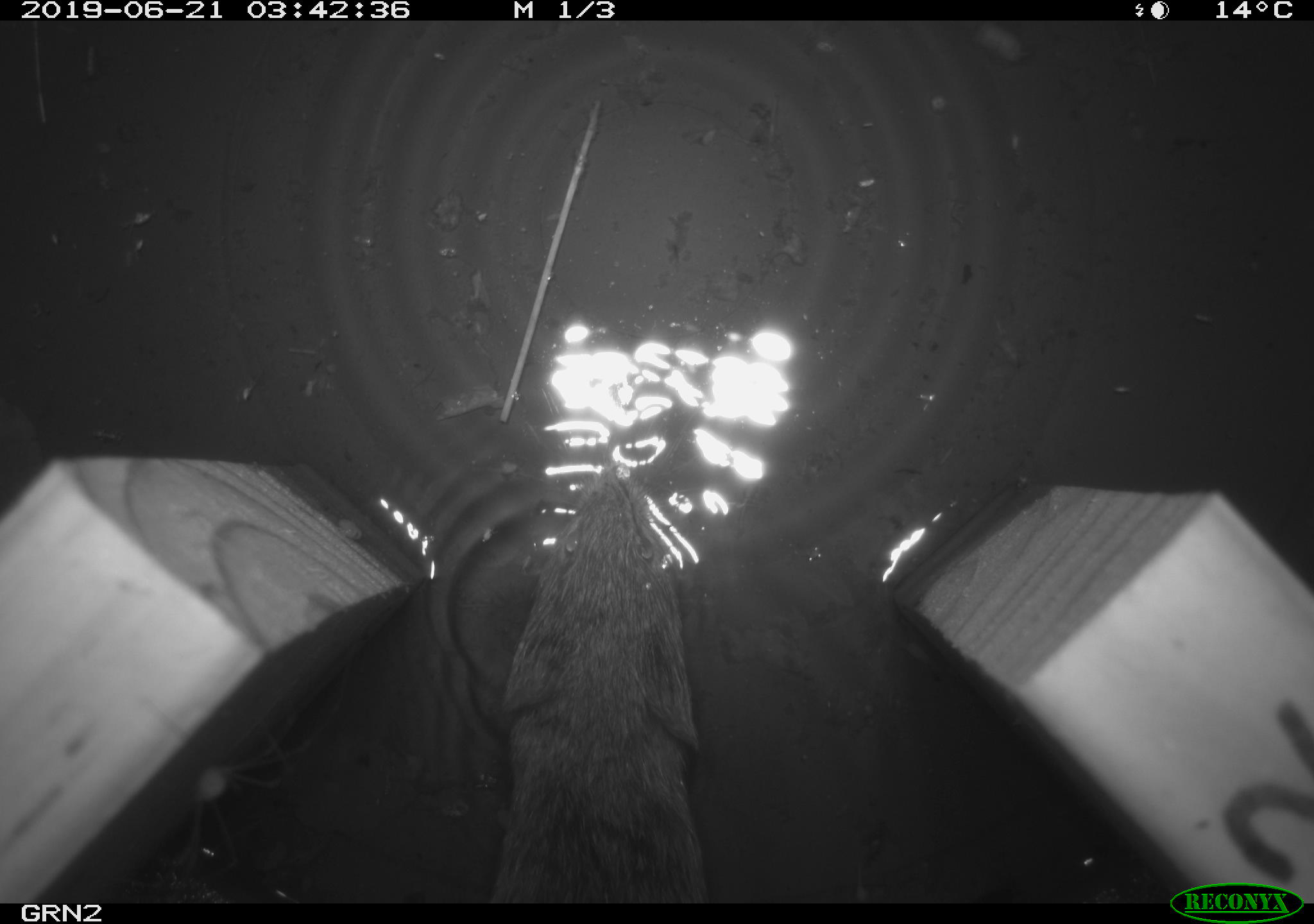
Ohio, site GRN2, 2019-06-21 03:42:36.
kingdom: Animalia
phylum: Chordata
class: Mammalia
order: Rodentia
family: Cricetidae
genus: Microtus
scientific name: Microtus pennsylvanicus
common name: meadow vole